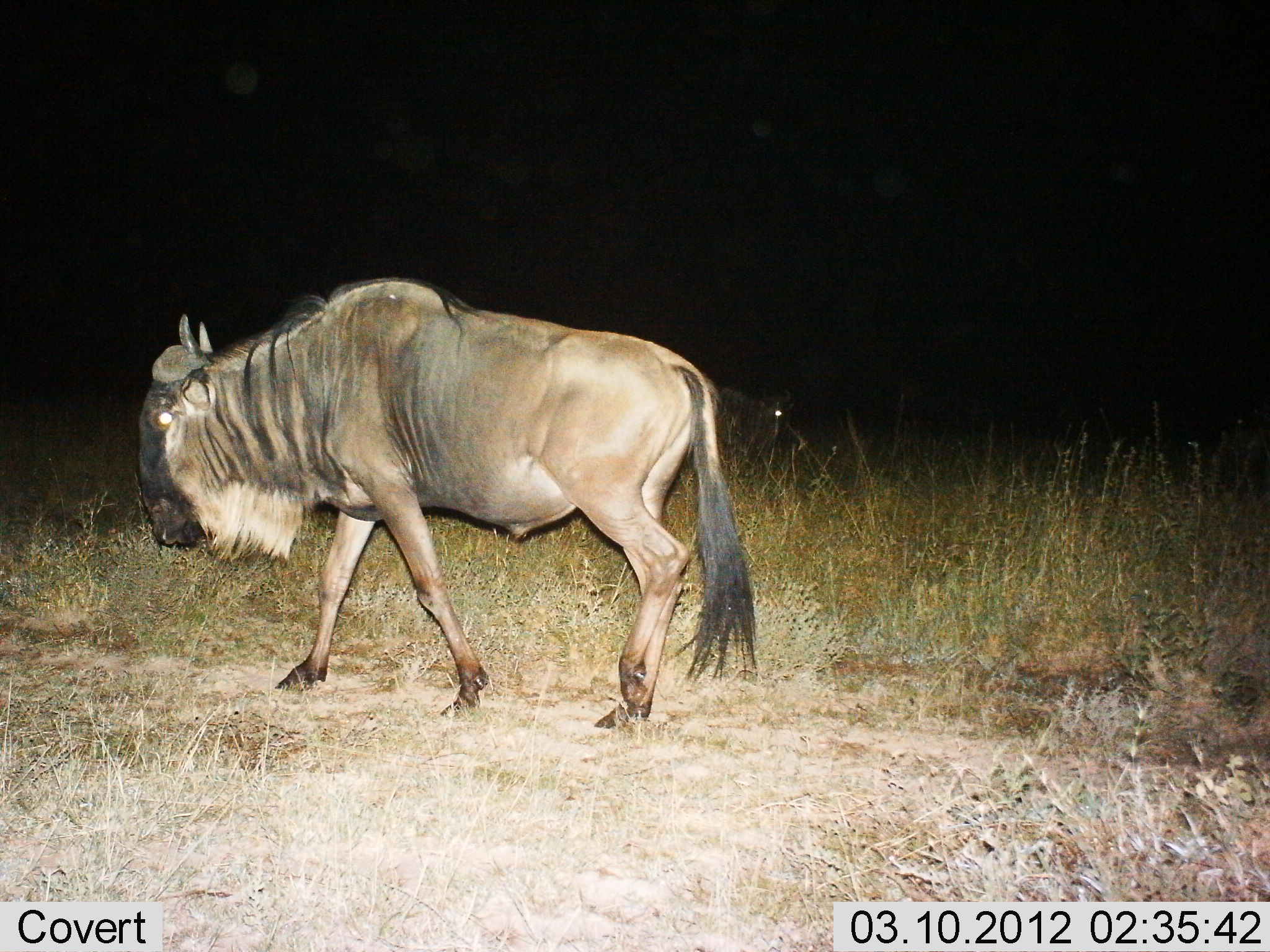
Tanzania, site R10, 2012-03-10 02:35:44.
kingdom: Animalia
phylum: Chordata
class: Mammalia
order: Artiodactyla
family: Bovidae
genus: Connochaetes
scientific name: Connochaetes taurinus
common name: blue wildebeest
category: wildebeest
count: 1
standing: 5%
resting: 16%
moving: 89%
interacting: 0%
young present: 0%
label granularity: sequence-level